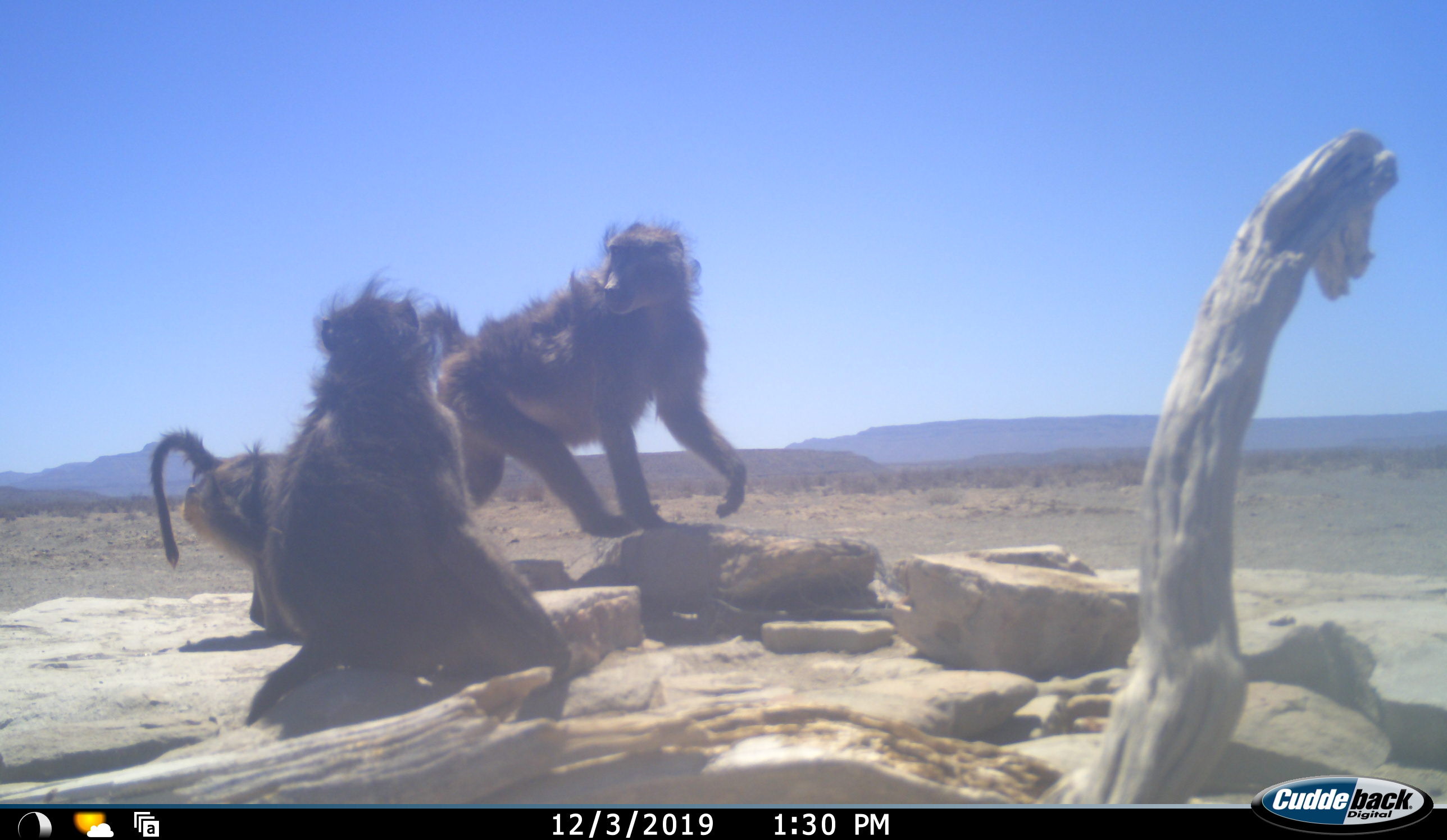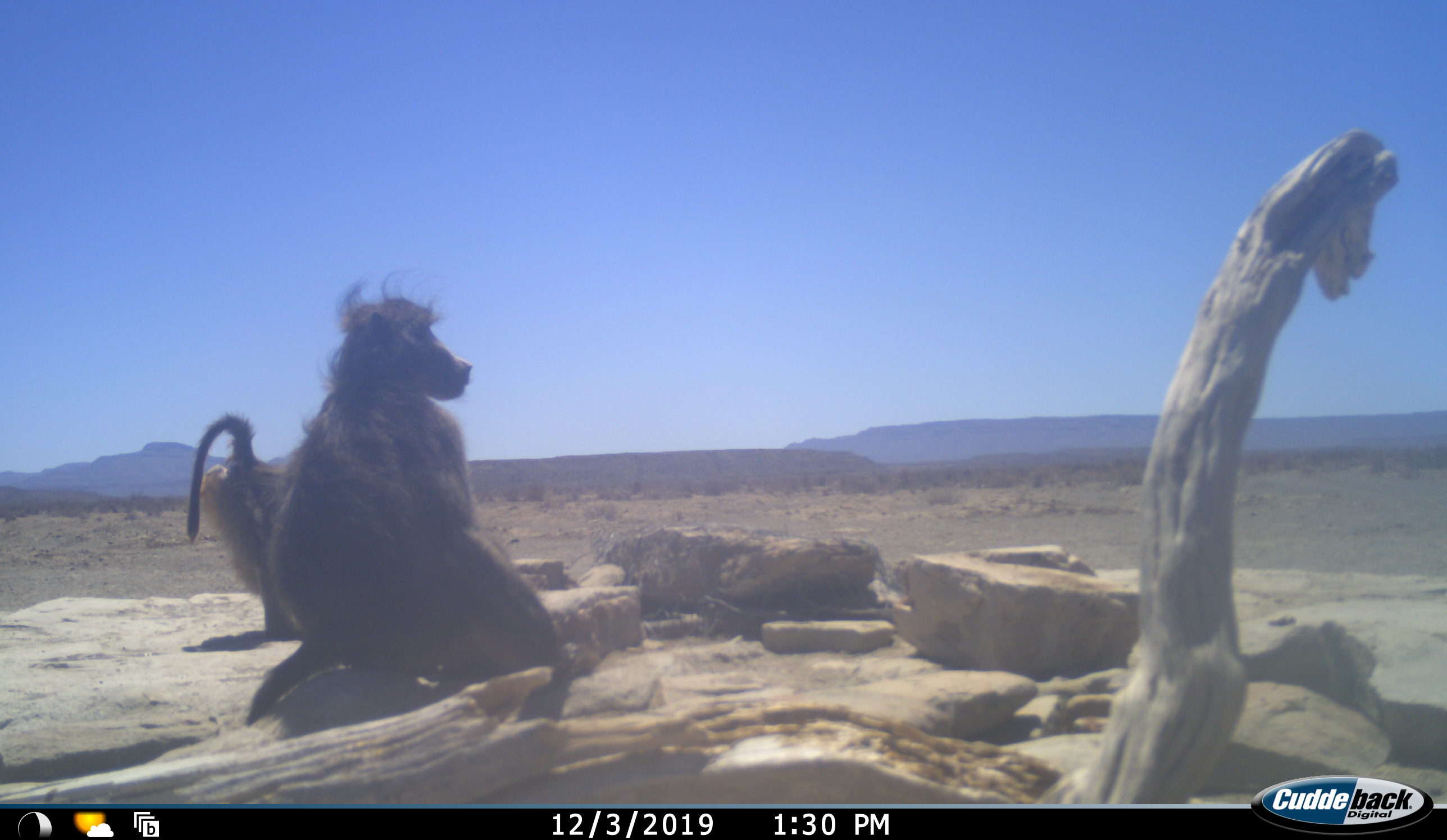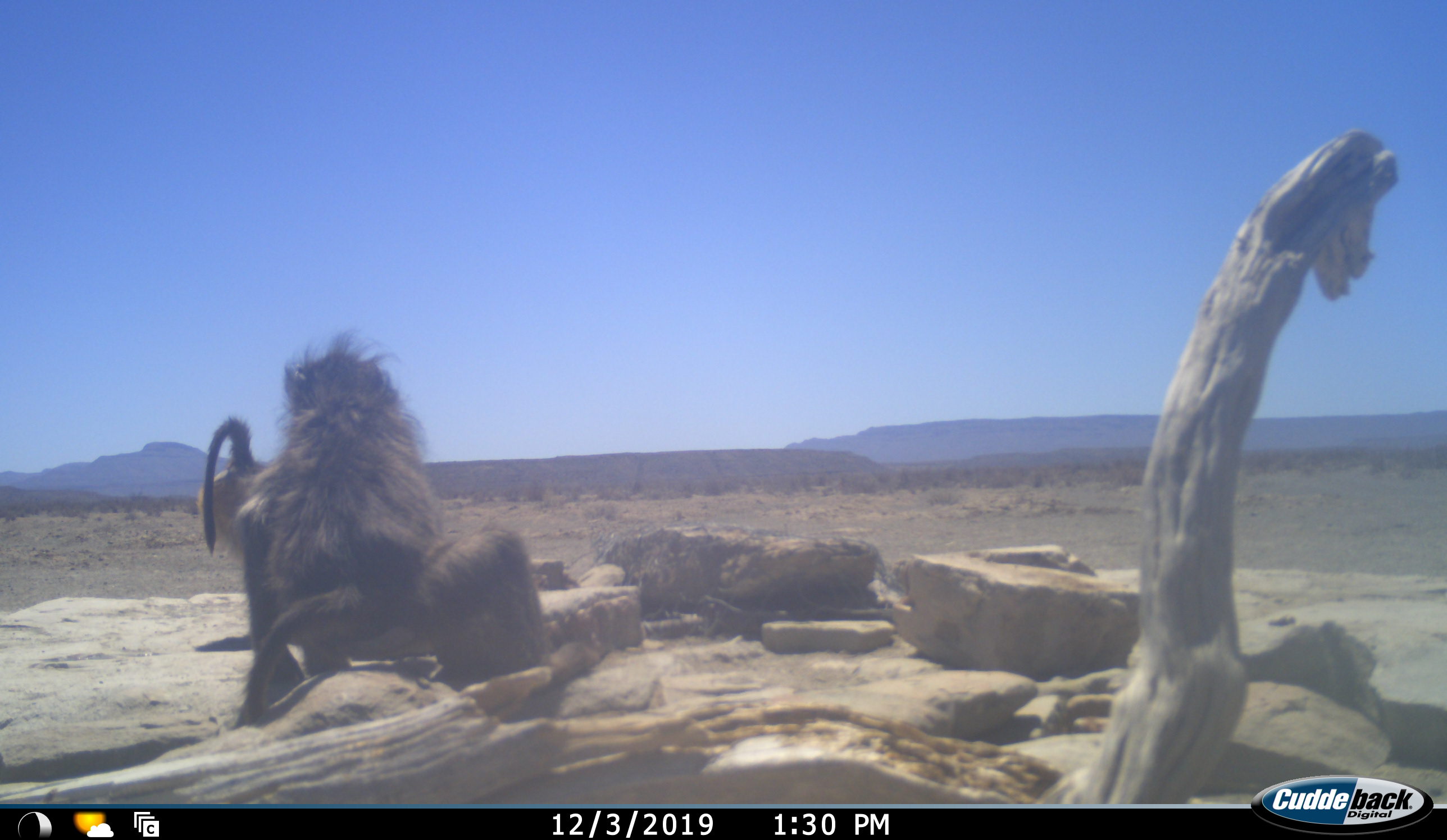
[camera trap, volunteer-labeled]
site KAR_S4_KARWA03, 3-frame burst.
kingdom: Animalia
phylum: Chordata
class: Mammalia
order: Primates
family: Cercopithecidae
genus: Papio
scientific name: Papio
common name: baboon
Baboon (Papio), count 3. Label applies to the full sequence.